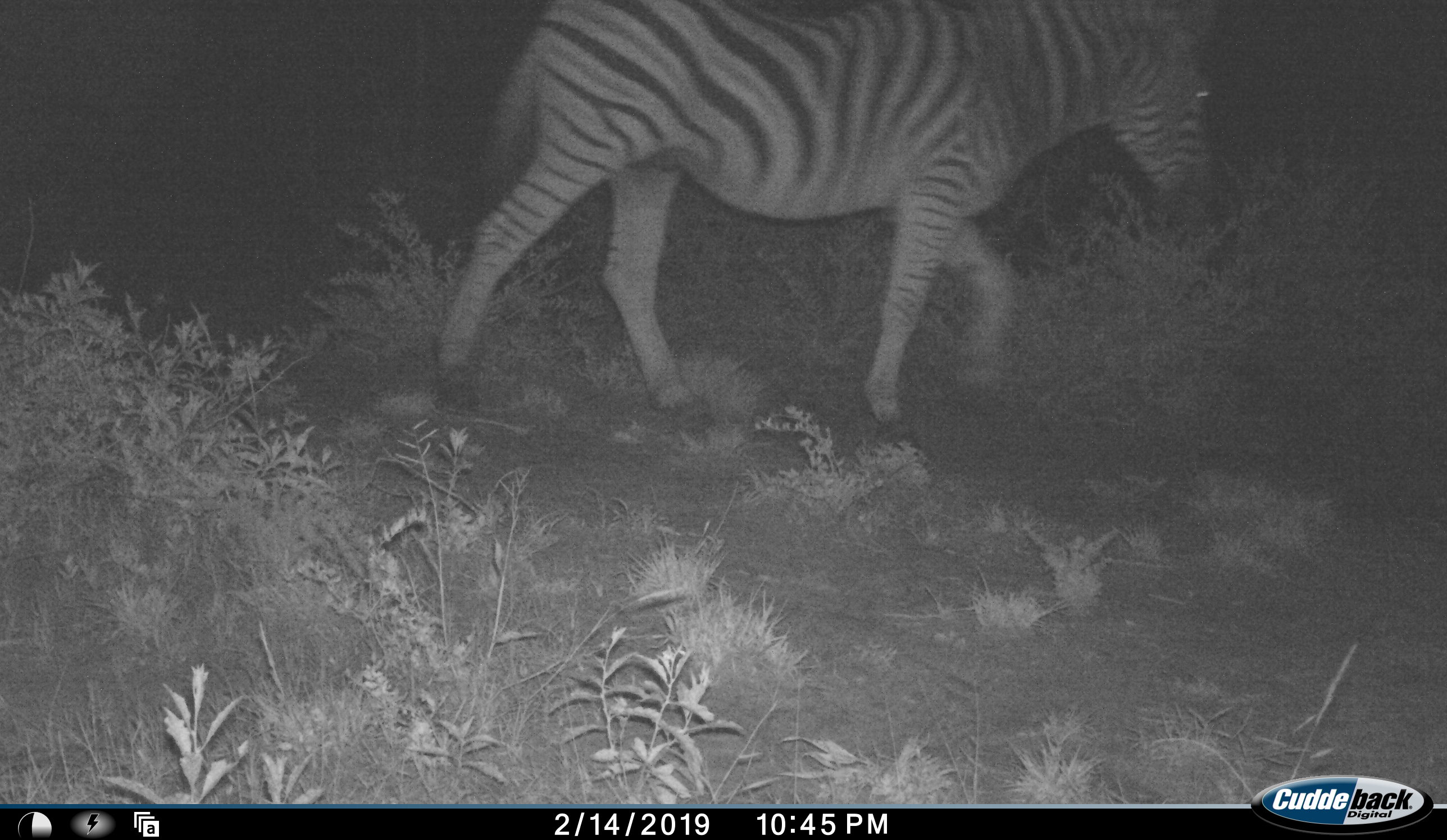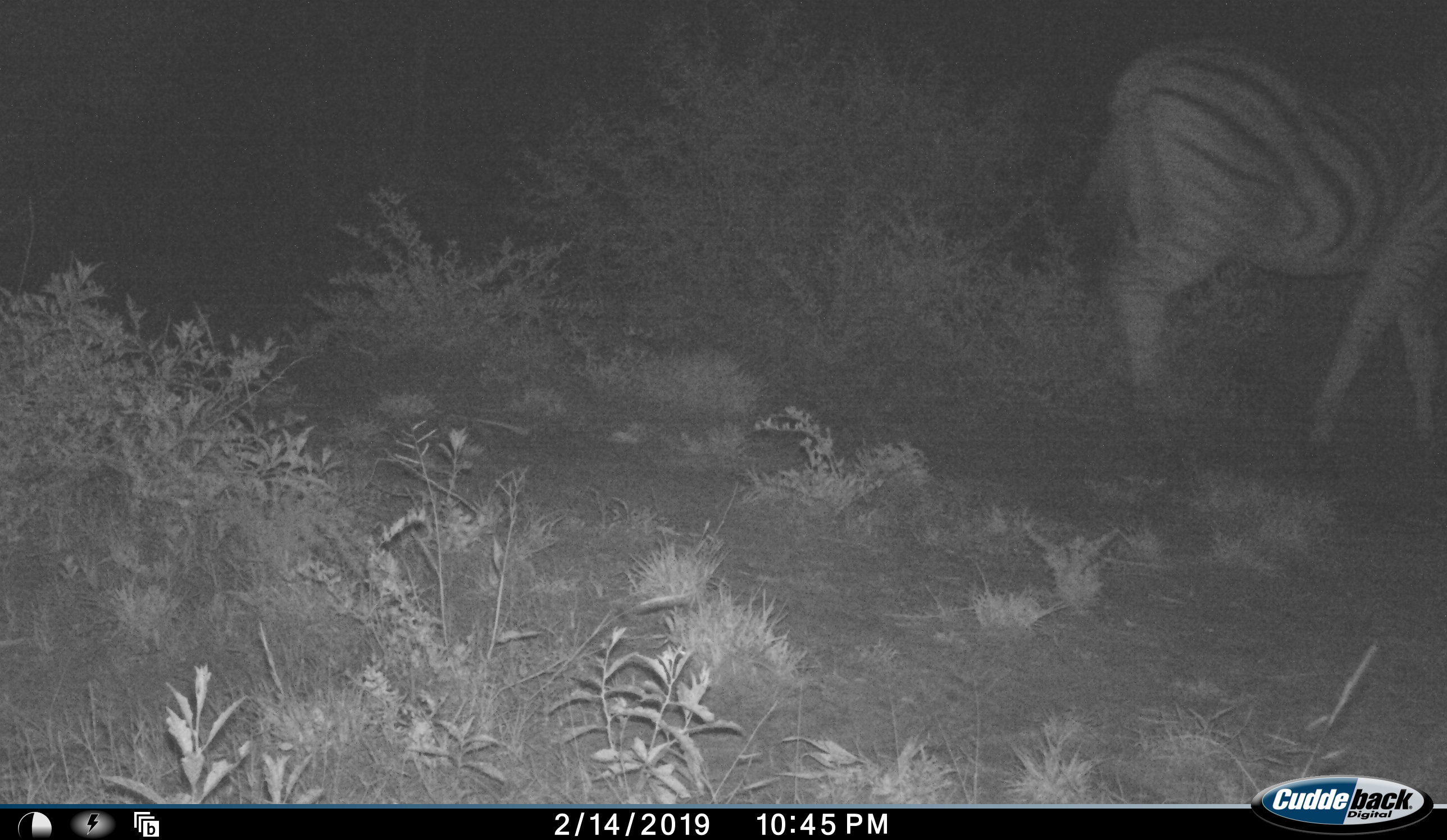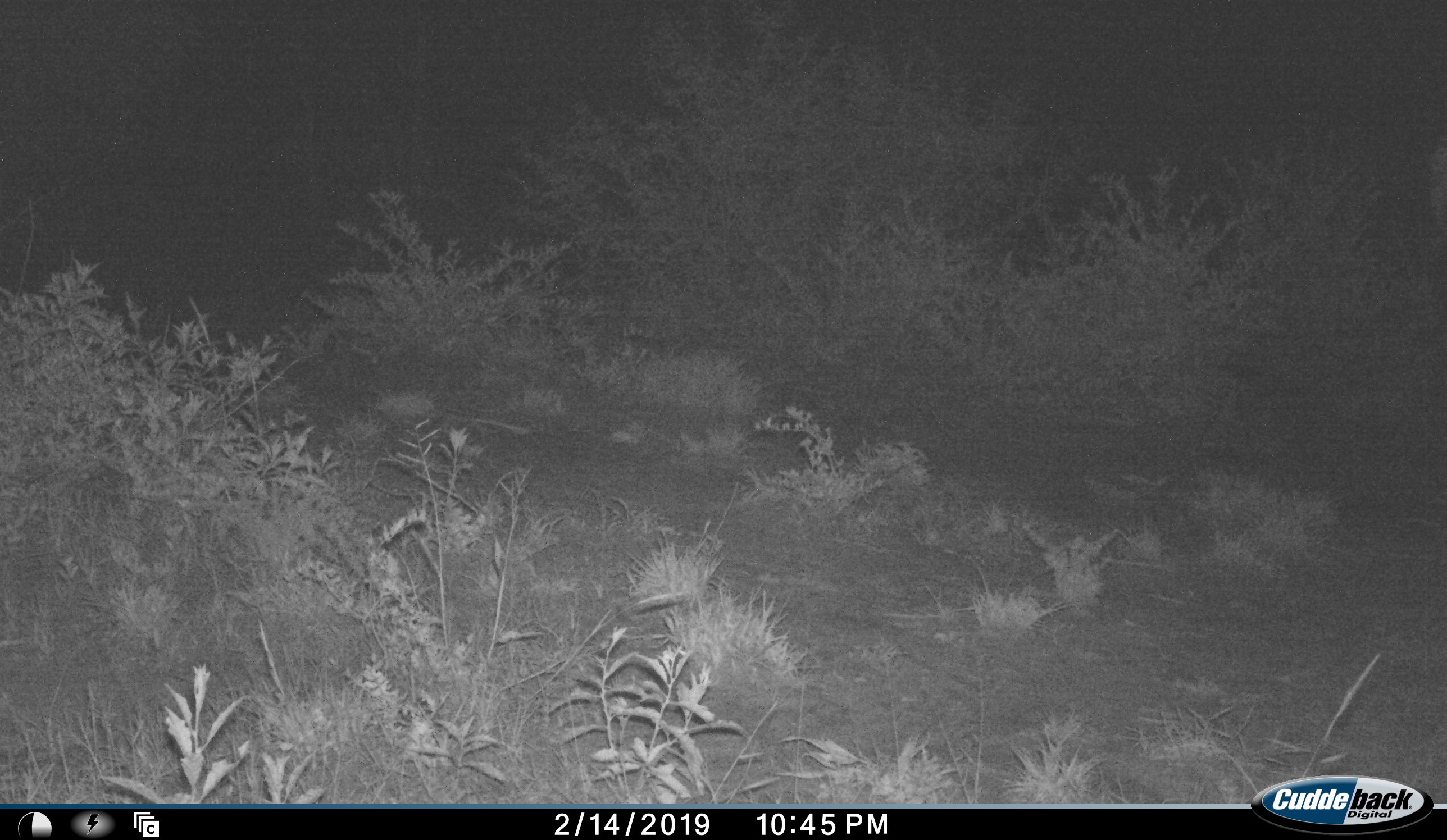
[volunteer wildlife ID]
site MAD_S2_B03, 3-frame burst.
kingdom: Animalia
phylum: Chordata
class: Mammalia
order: Perissodactyla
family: Equidae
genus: Equus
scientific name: Equus quagga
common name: plains zebra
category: zebraplains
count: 1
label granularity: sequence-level